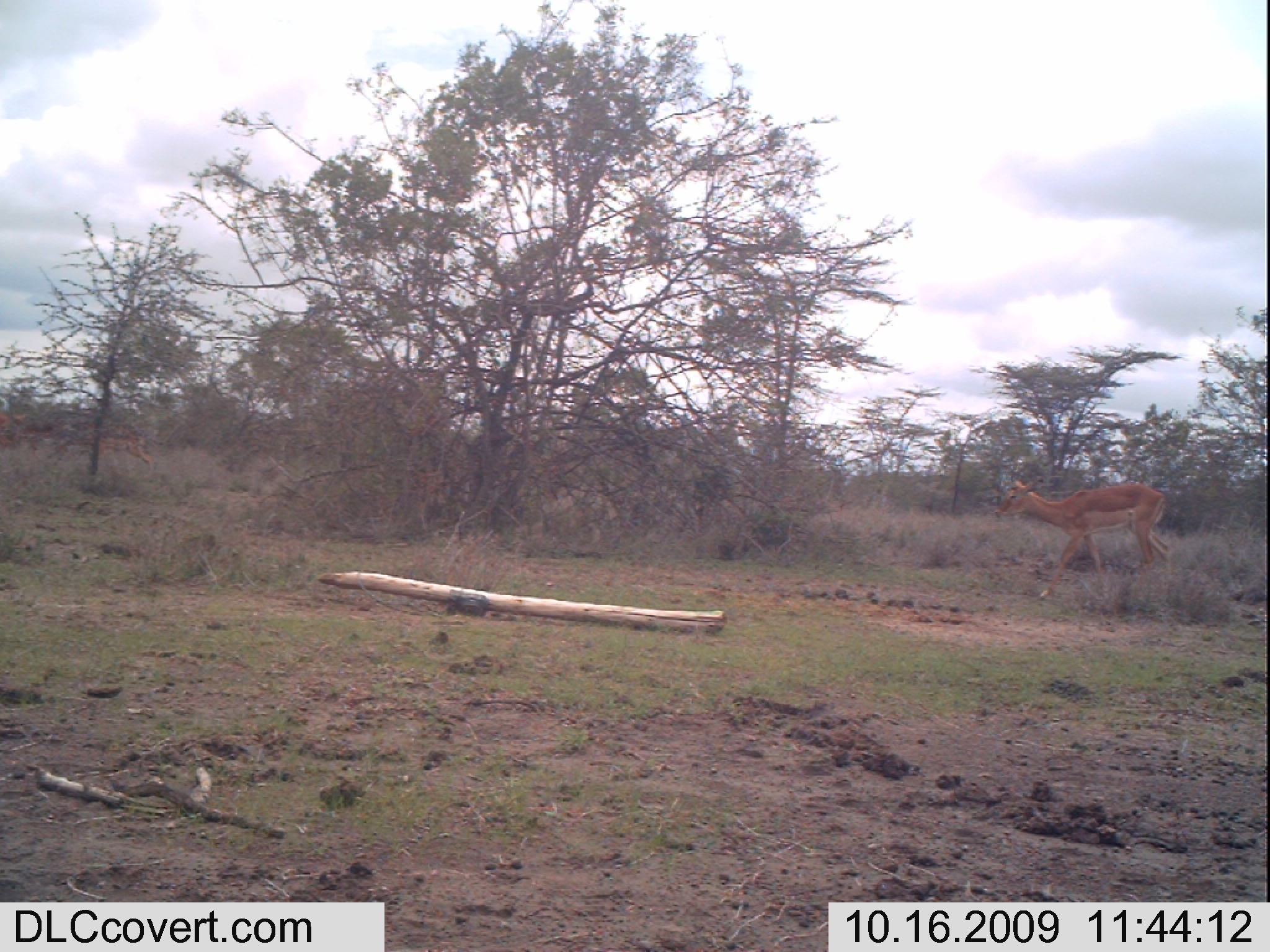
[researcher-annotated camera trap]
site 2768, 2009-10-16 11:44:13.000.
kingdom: Animalia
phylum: Chordata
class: Mammalia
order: Artiodactyla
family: Bovidae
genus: Aepyceros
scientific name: Aepyceros melampus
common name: impala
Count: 3.